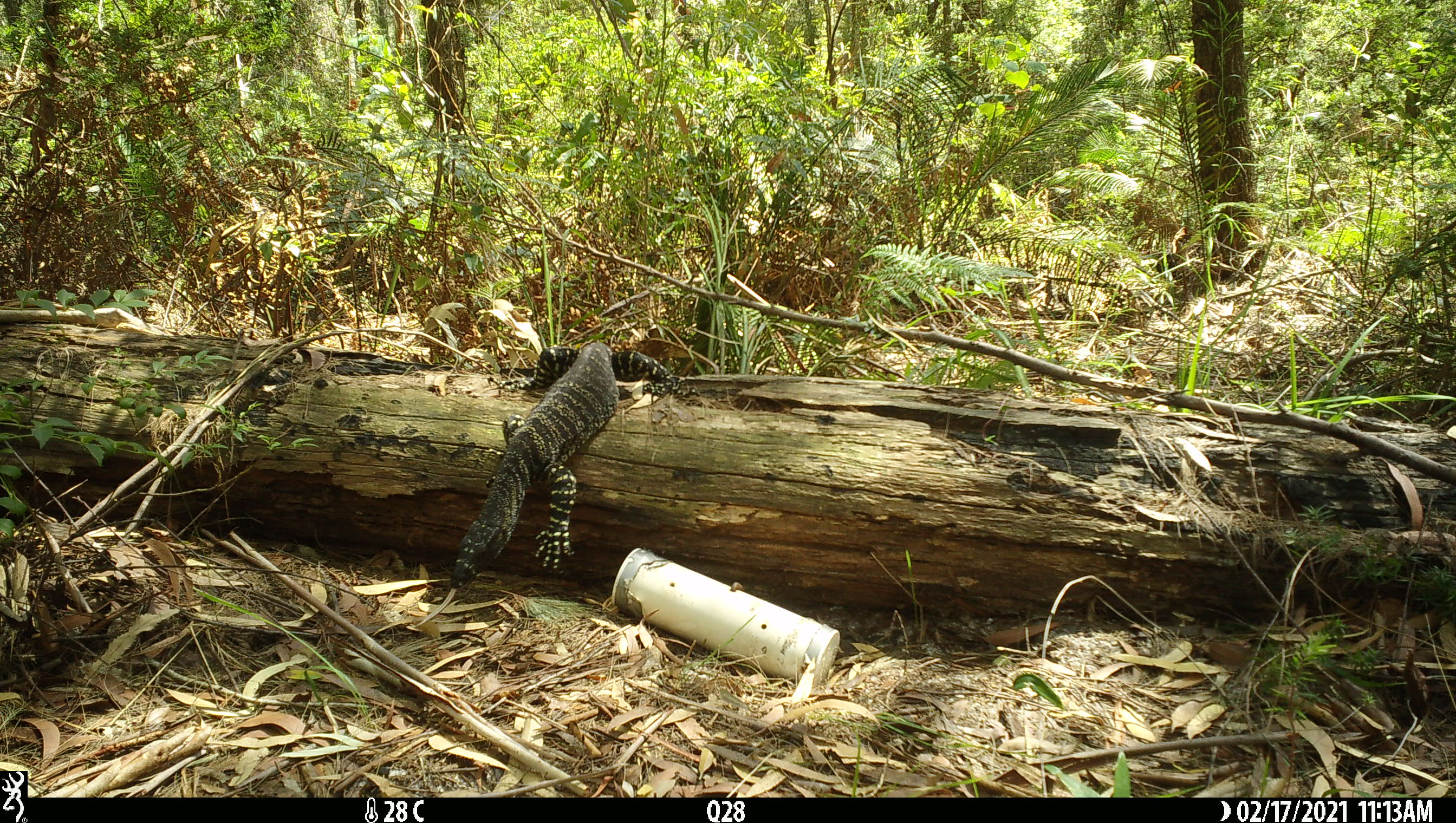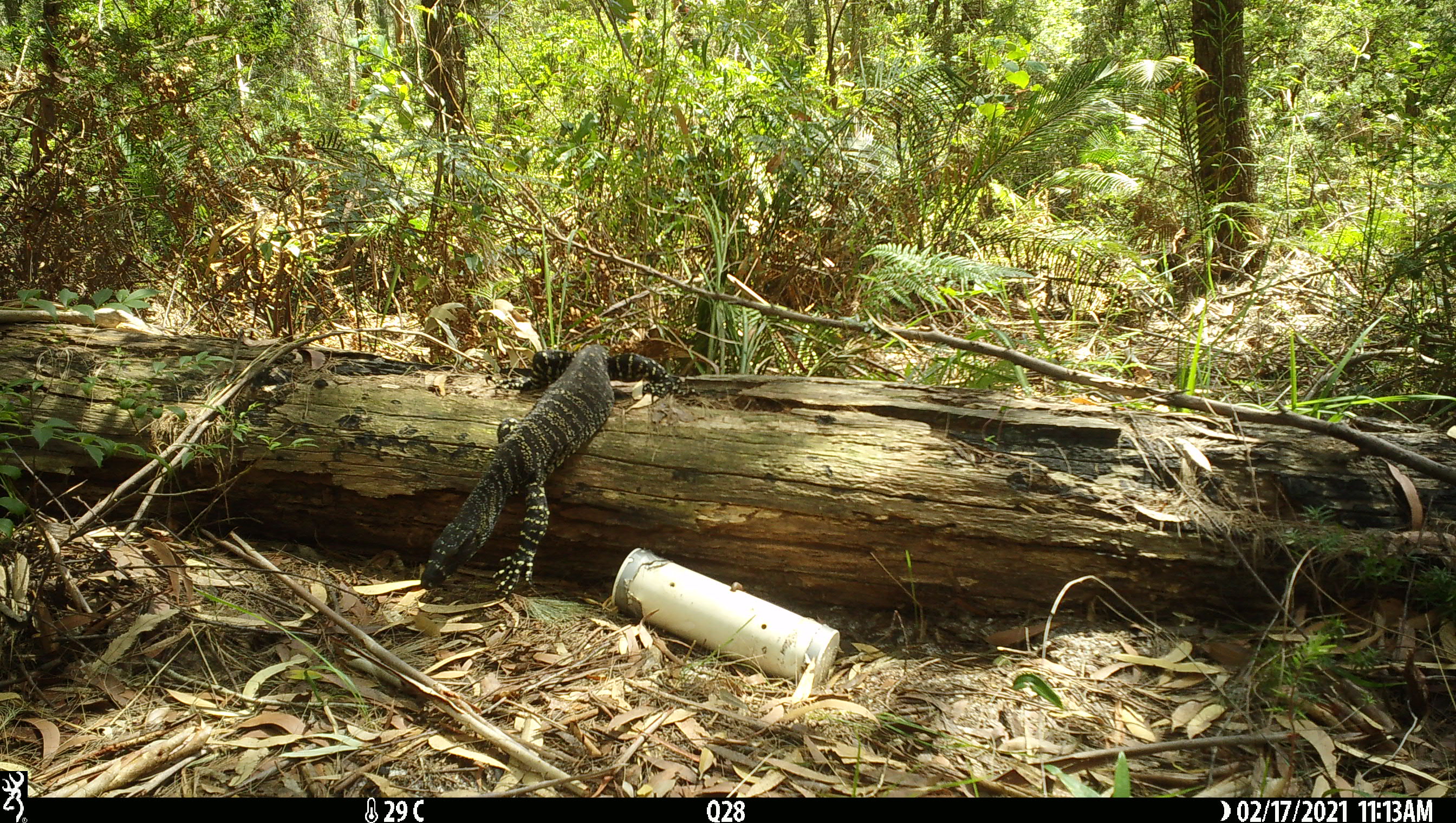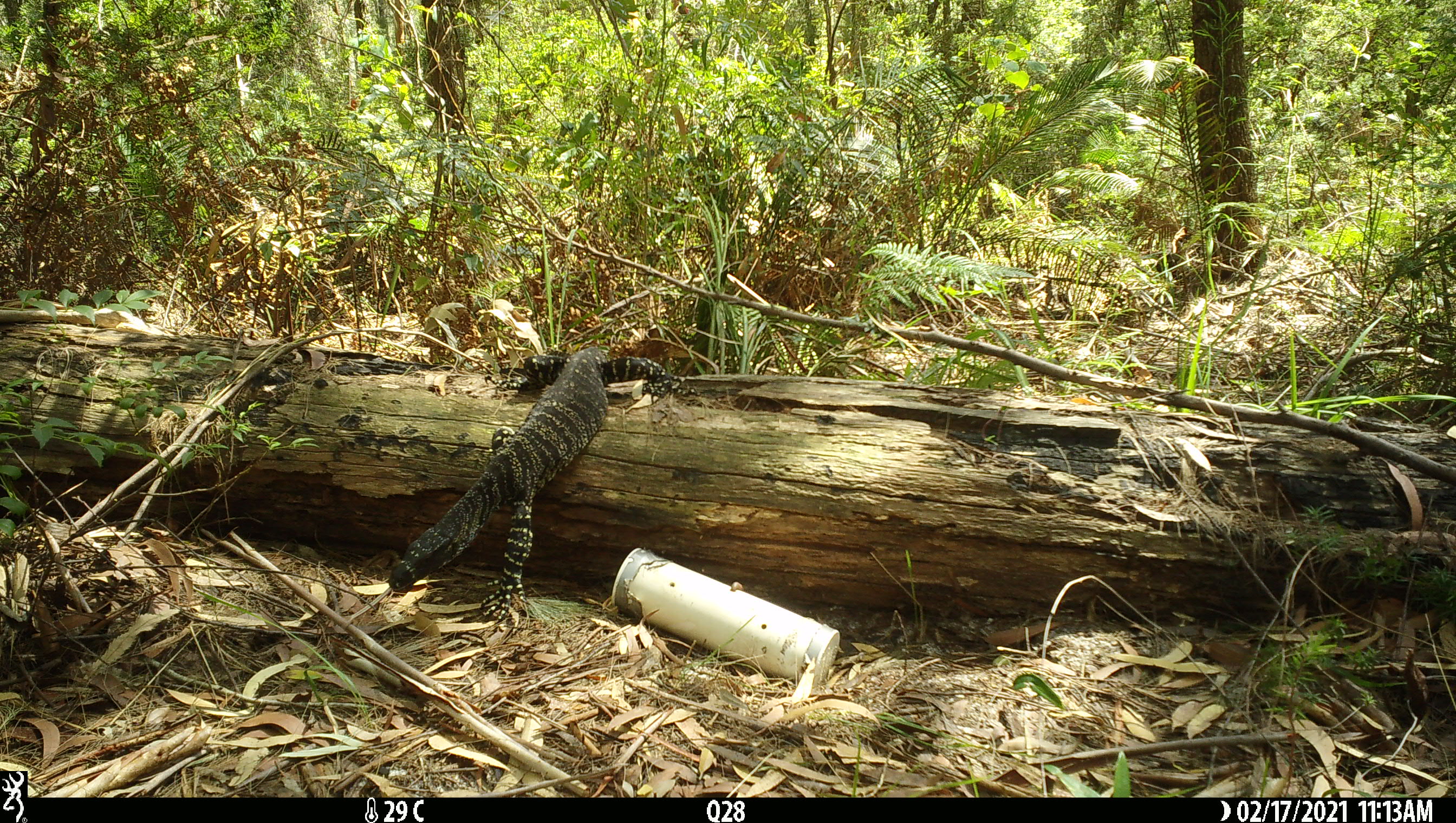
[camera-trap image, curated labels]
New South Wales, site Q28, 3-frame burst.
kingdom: Animalia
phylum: Chordata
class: Reptilia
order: Squamata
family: Varanidae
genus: Varanus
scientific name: Varanus varius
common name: lace monitor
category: goanna